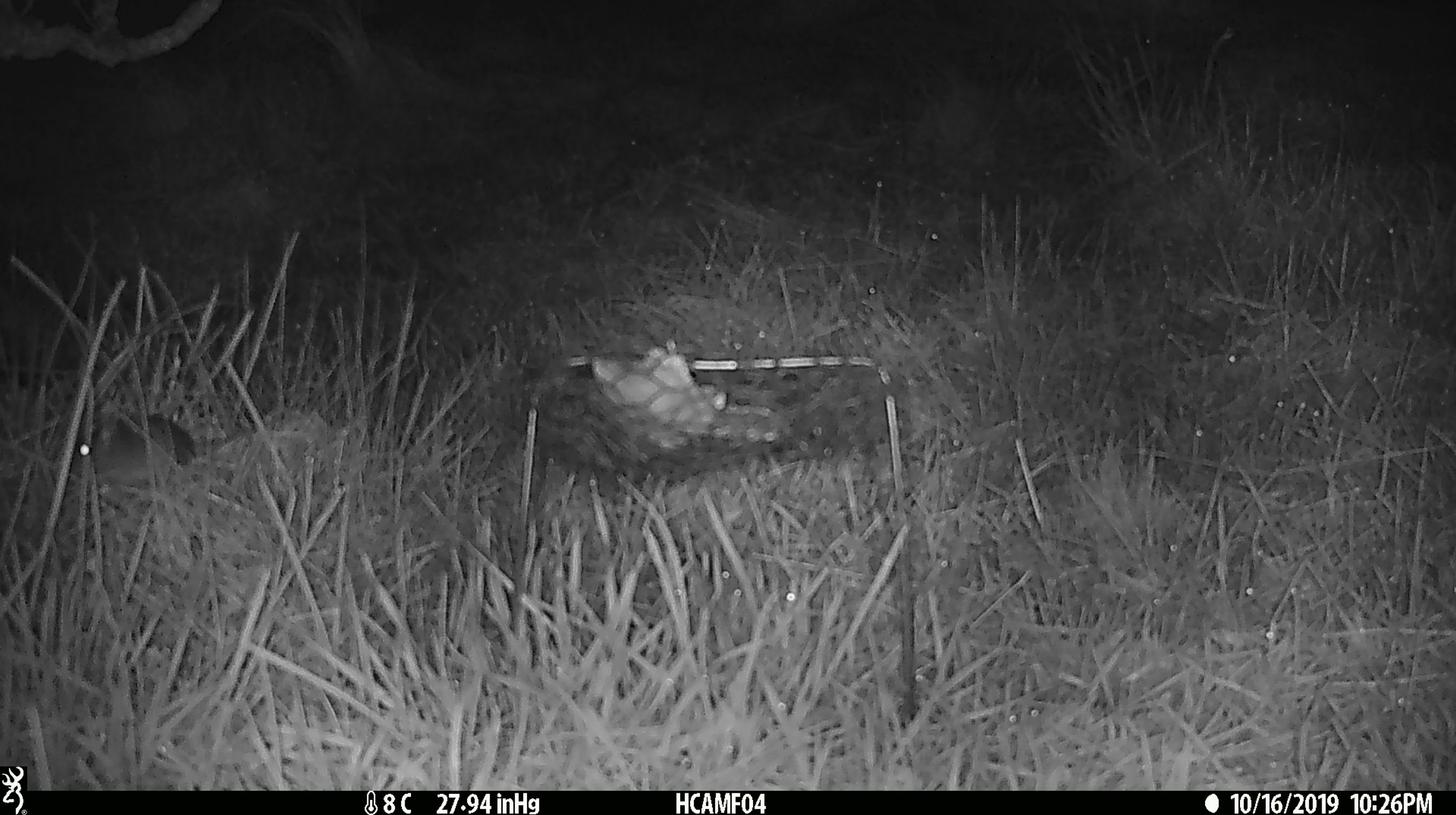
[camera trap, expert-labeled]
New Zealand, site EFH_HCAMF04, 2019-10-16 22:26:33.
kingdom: Animalia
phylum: Chordata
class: Mammalia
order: Rodentia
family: Muridae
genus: Mus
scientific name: Mus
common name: mouse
Mouse (Mus).